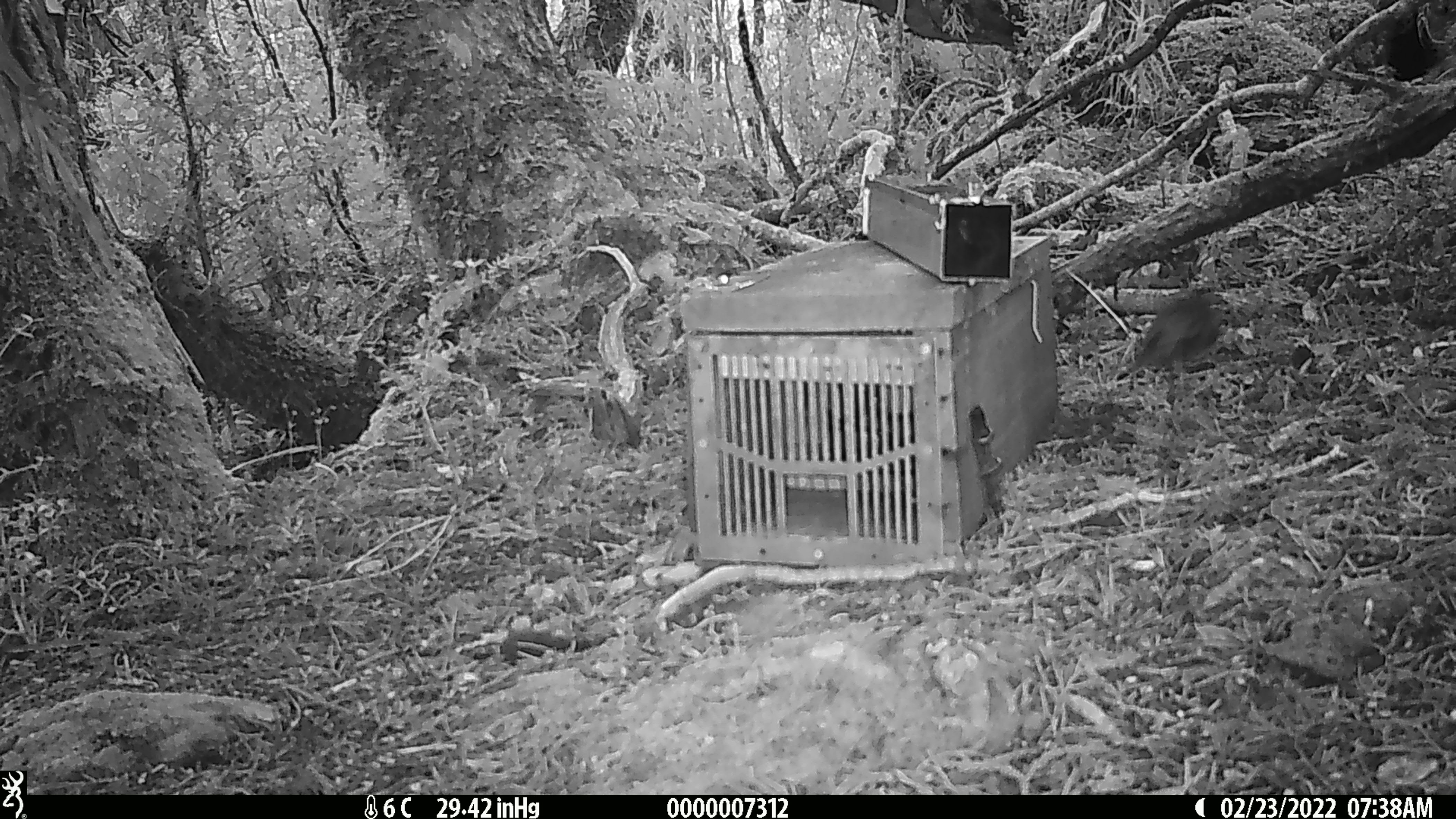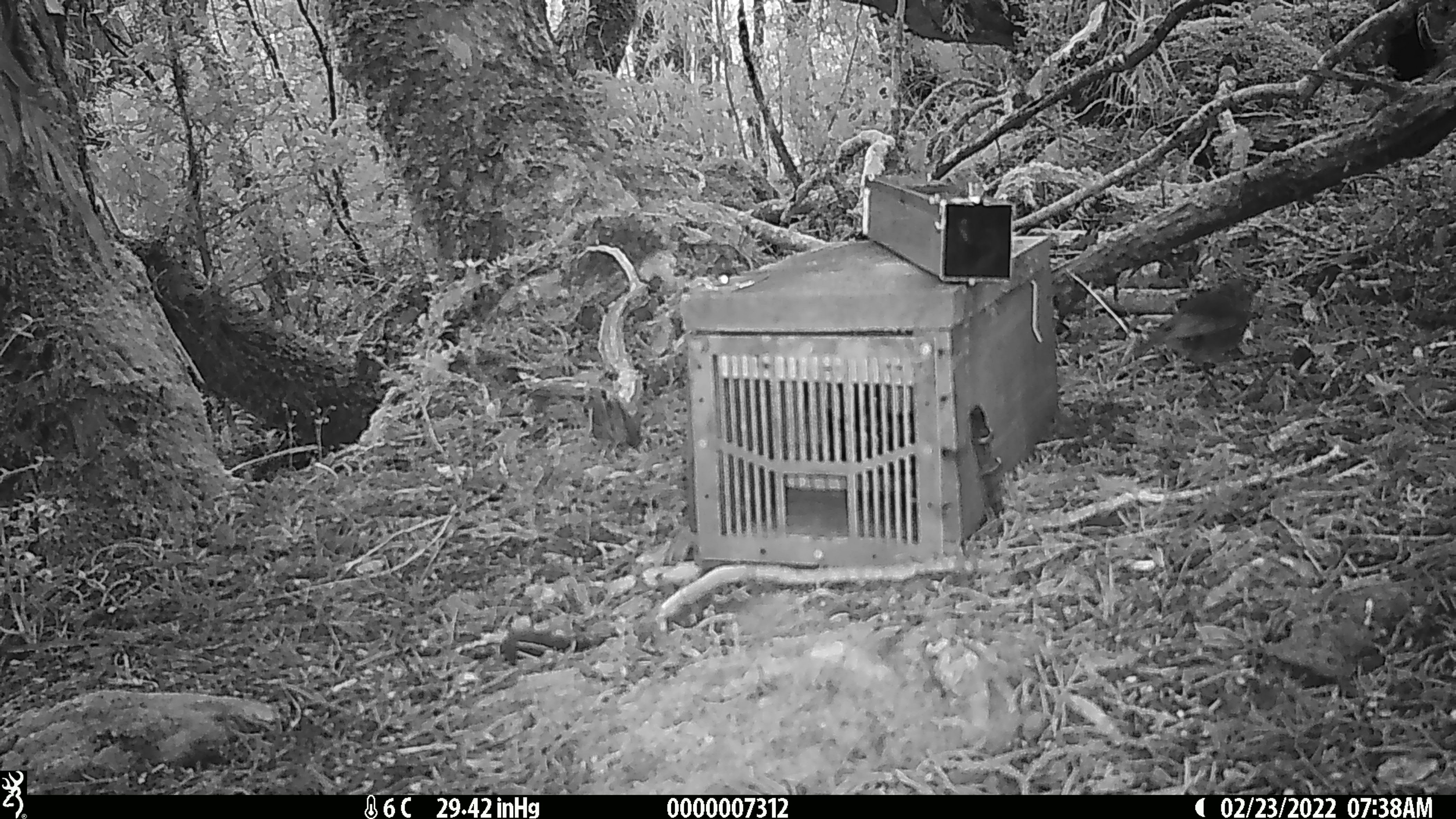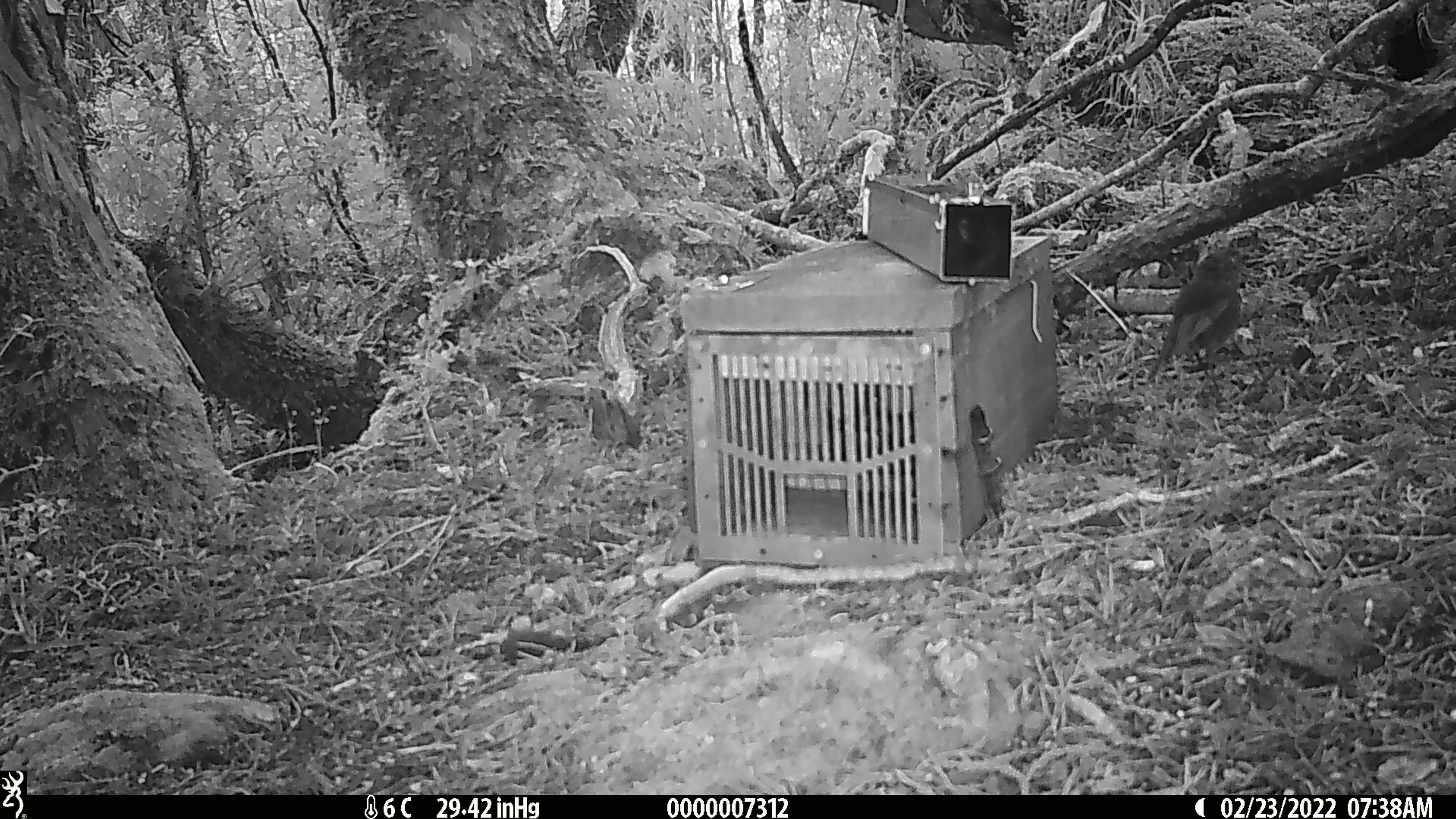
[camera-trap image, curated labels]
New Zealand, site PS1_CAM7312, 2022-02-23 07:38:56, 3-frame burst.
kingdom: Animalia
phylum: Chordata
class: Aves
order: Passeriformes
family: Petroicidae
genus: Petroica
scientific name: Petroica australis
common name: new zealand robin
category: robin